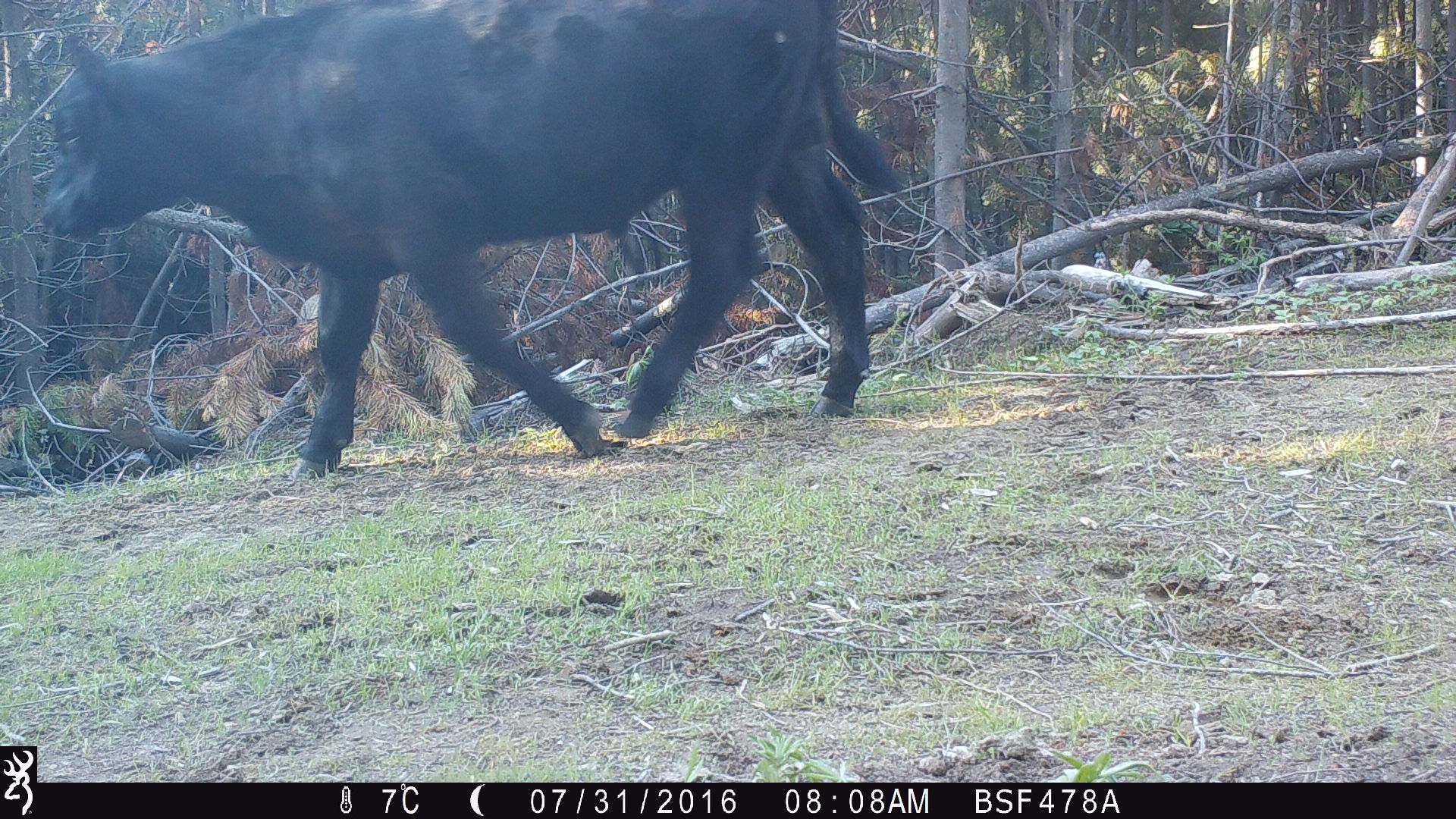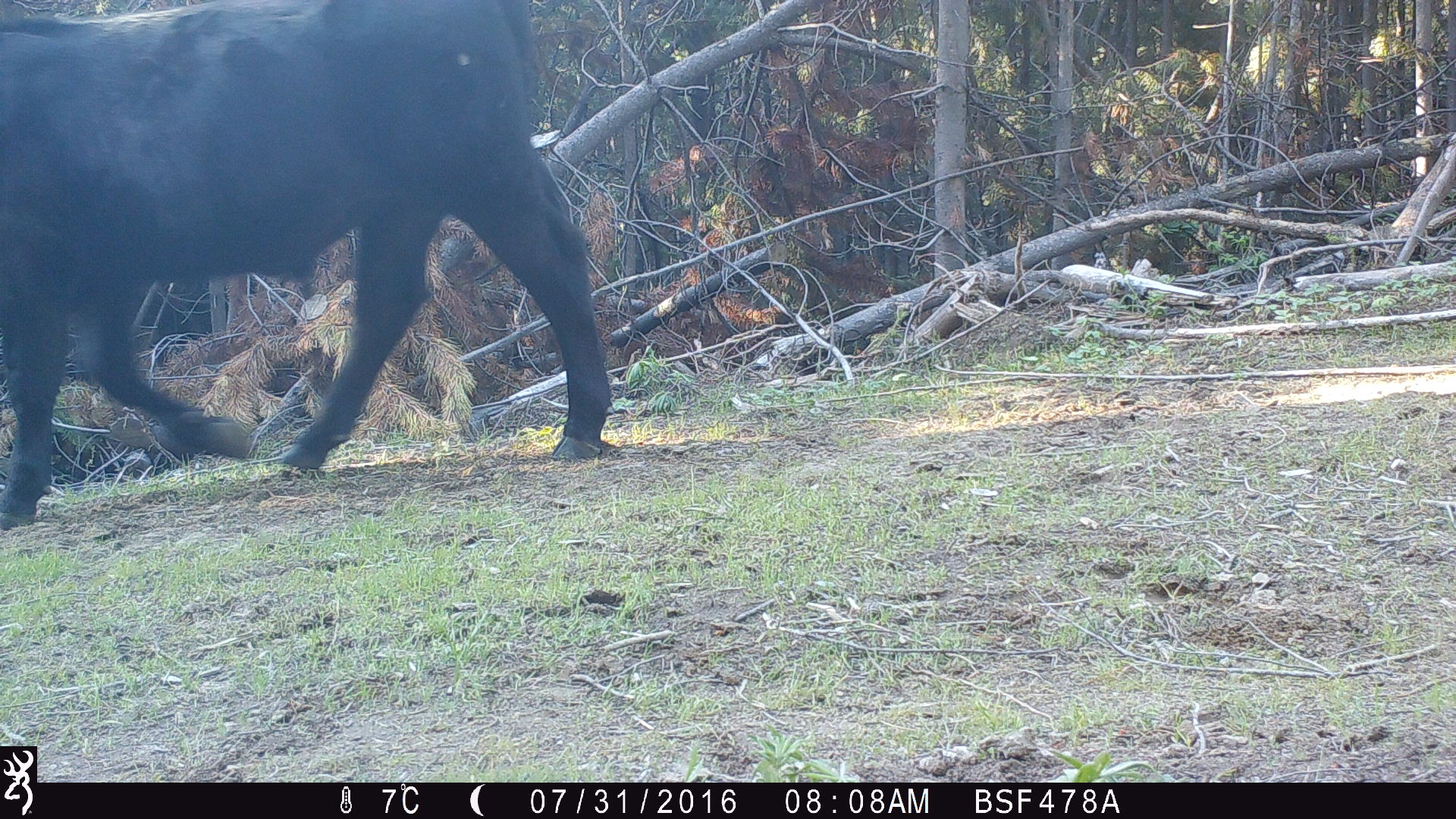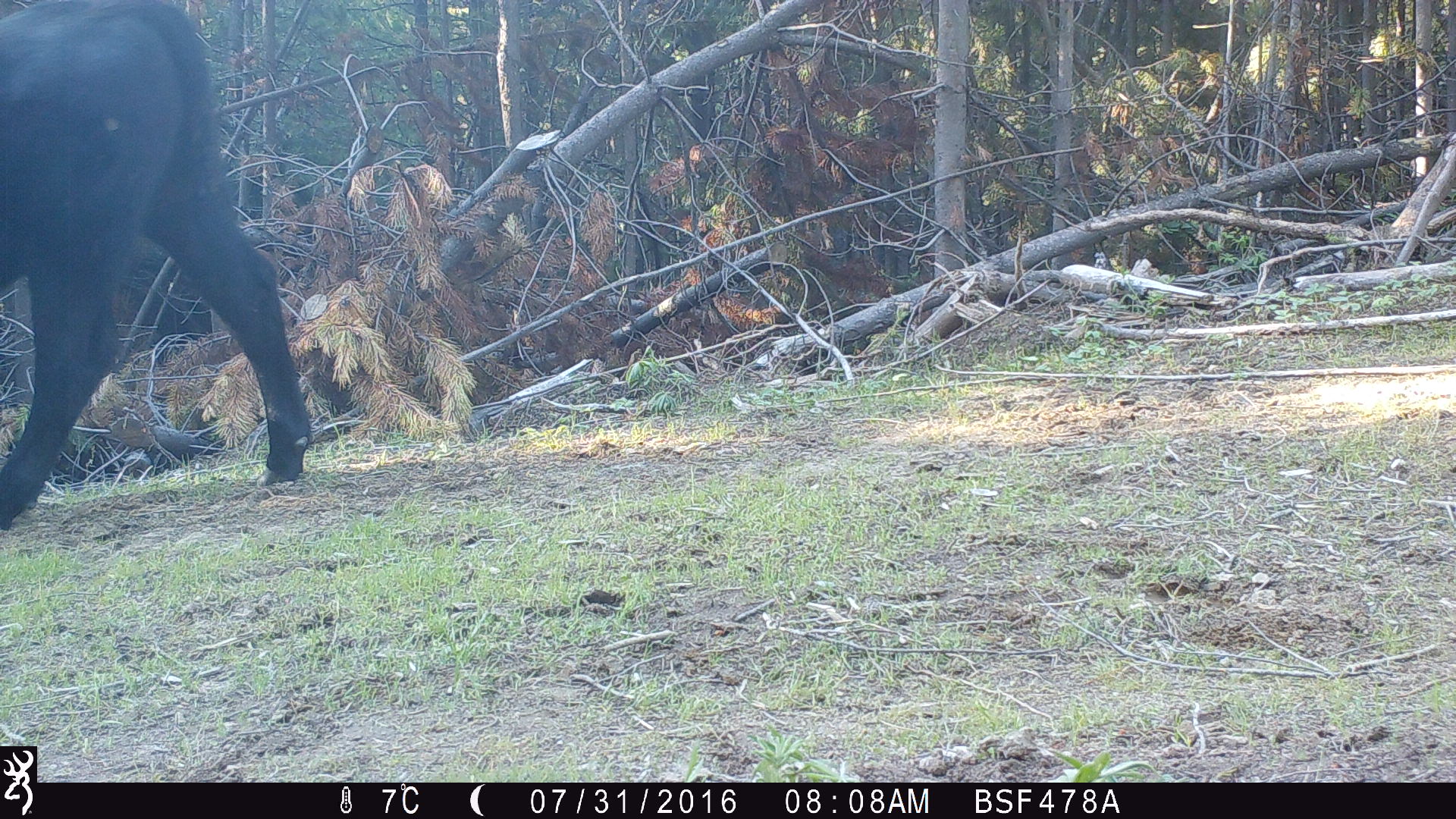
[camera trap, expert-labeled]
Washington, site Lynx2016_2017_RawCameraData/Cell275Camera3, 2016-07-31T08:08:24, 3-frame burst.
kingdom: Animalia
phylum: Chordata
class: Mammalia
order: Artiodactyla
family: Bovidae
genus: Bos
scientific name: Bos taurus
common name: domestic cattle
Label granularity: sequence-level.